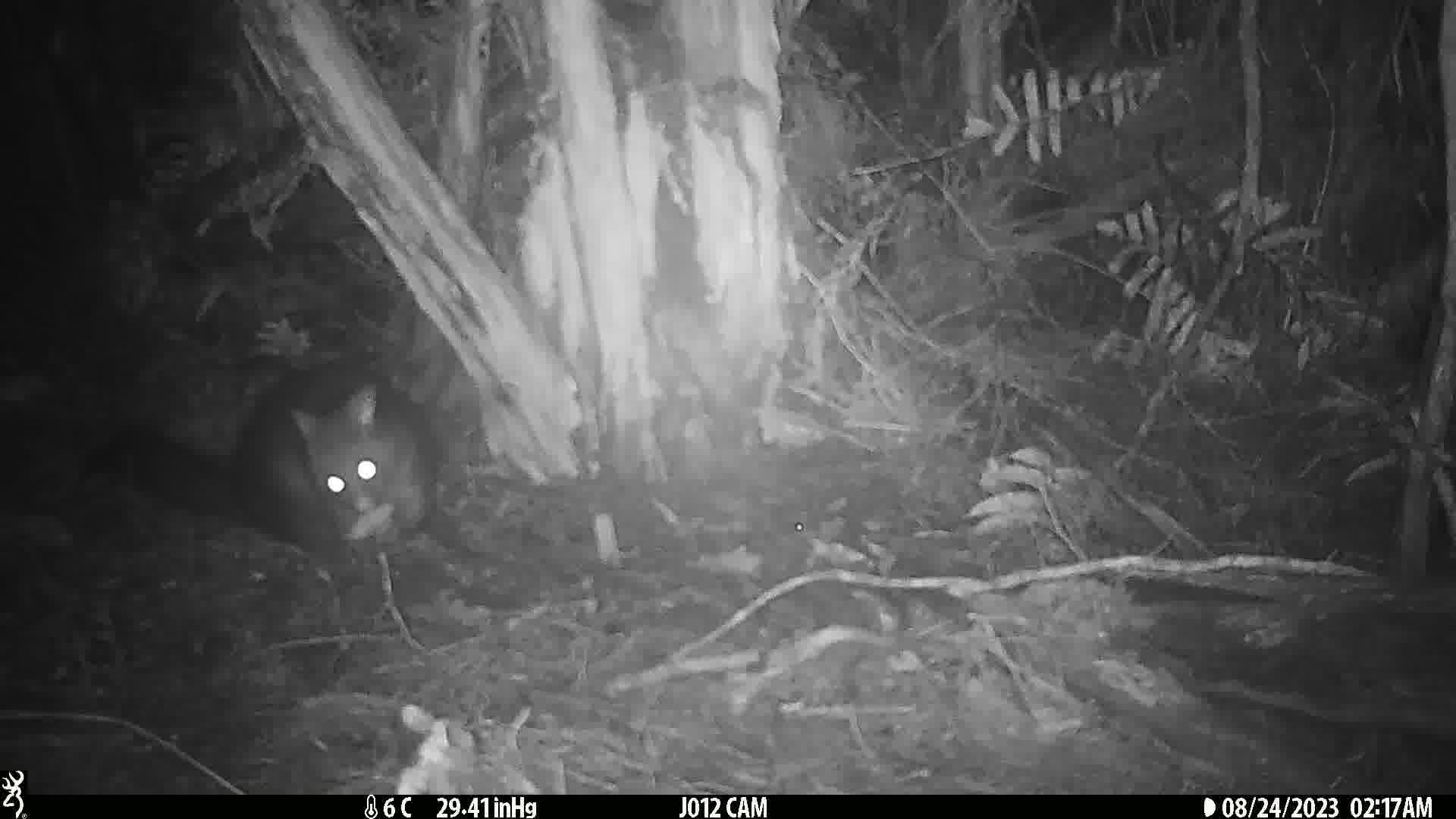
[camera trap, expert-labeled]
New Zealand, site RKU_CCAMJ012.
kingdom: Animalia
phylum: Chordata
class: Mammalia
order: Diprotodontia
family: Phalangeridae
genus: Trichosurus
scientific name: Trichosurus vulpecula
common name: common brushtail possum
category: possum